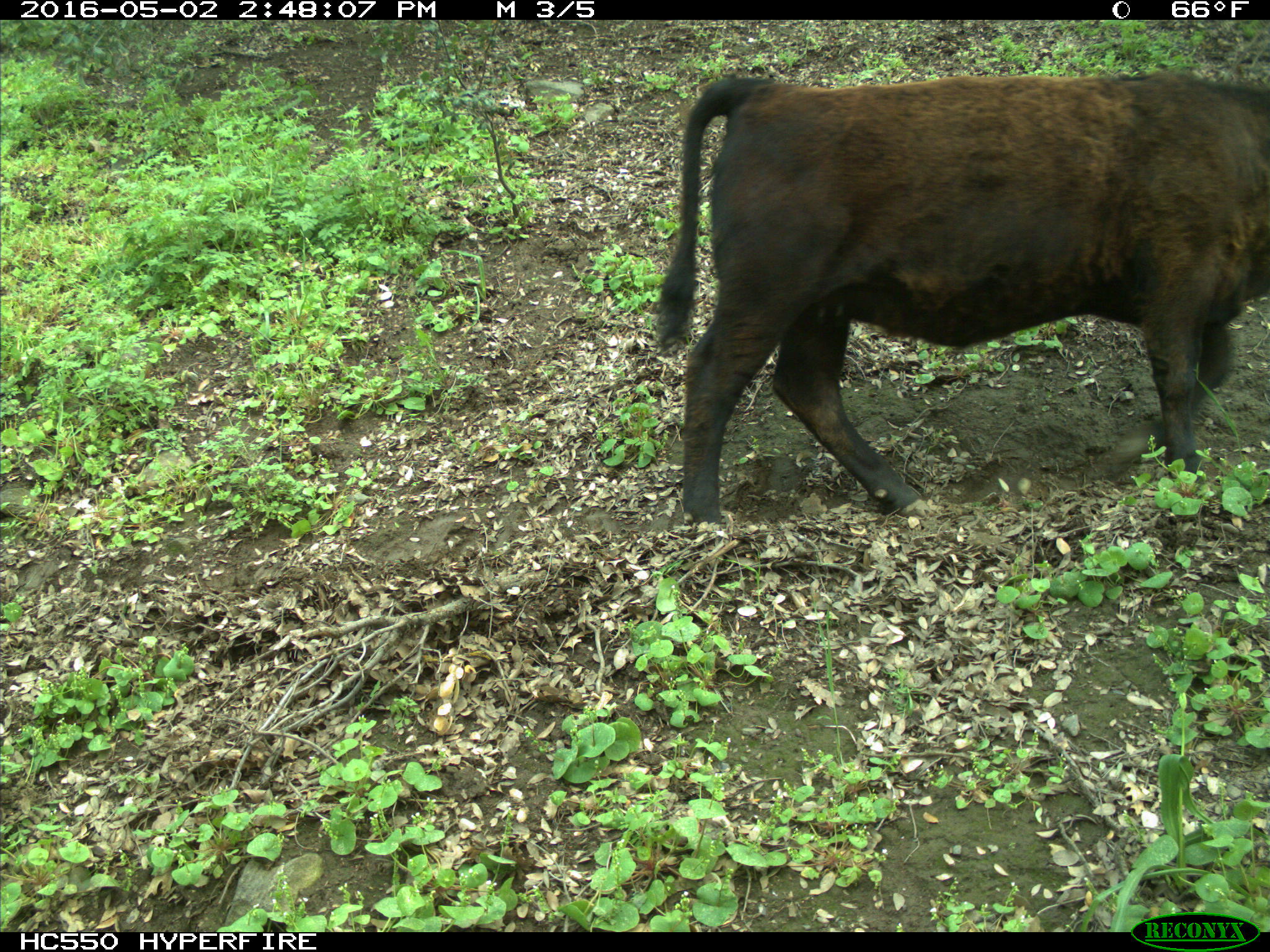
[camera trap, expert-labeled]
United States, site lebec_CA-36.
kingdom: Animalia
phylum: Chordata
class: Mammalia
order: Artiodactyla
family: Bovidae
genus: Bos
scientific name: Bos taurus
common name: domestic cow